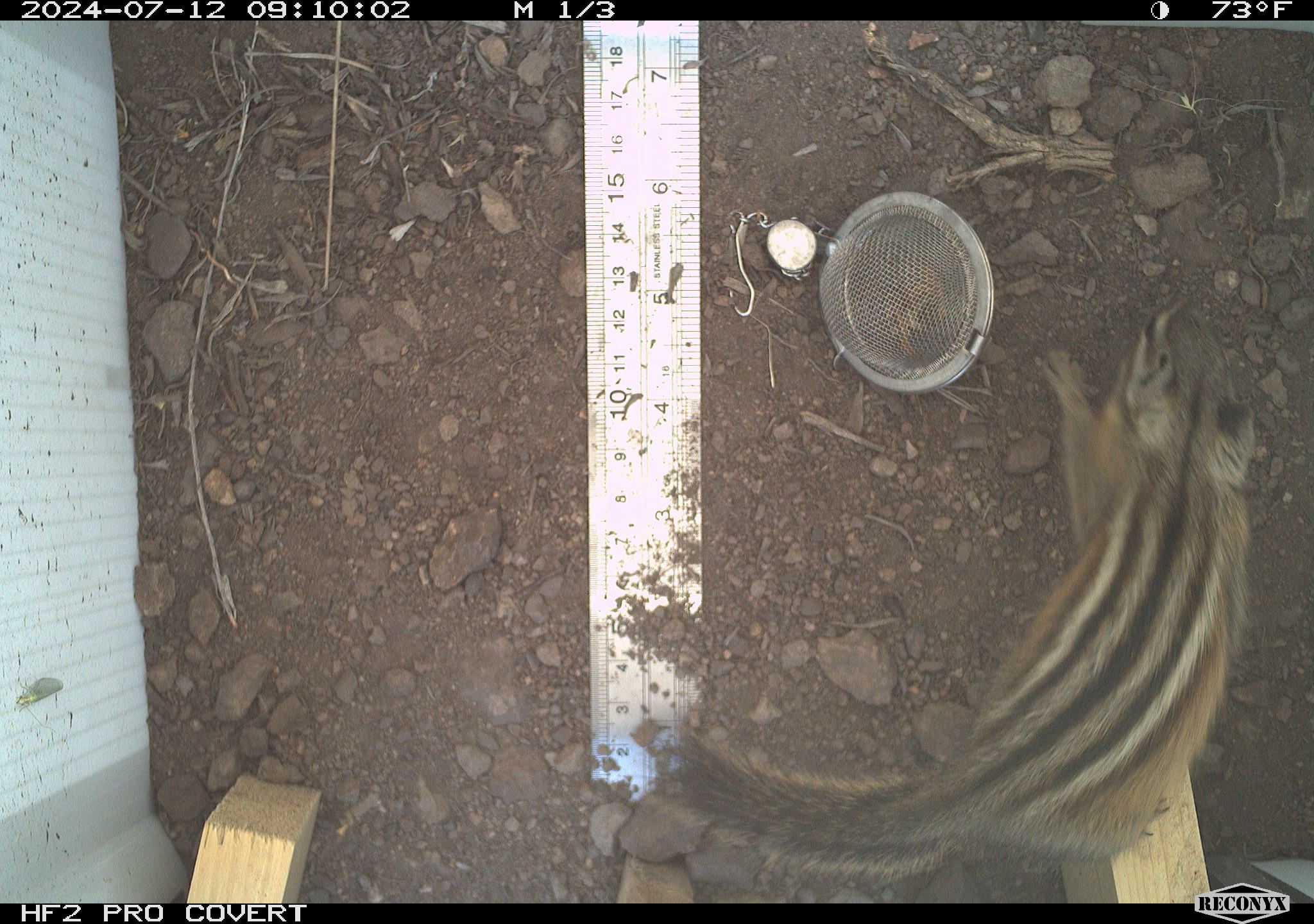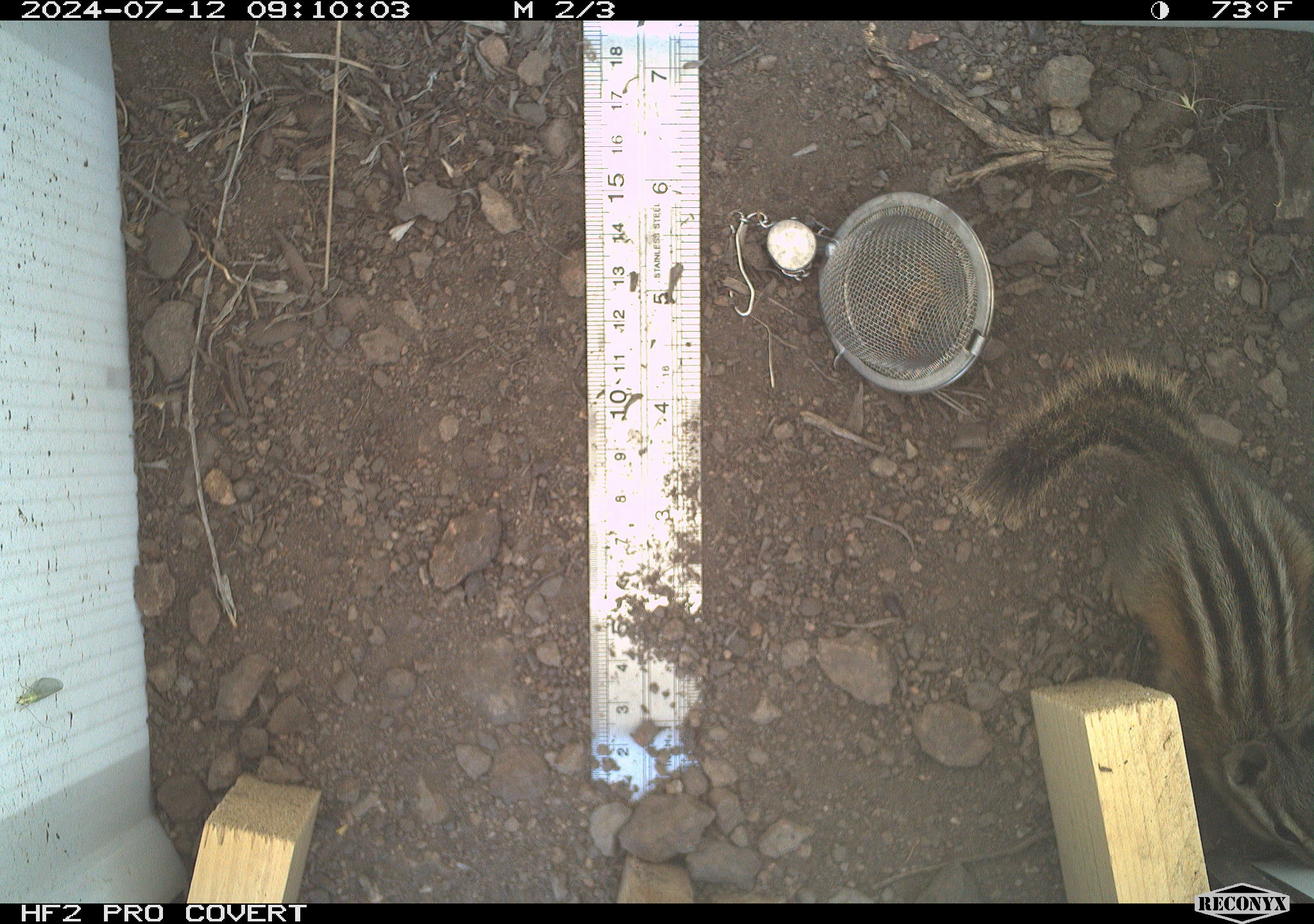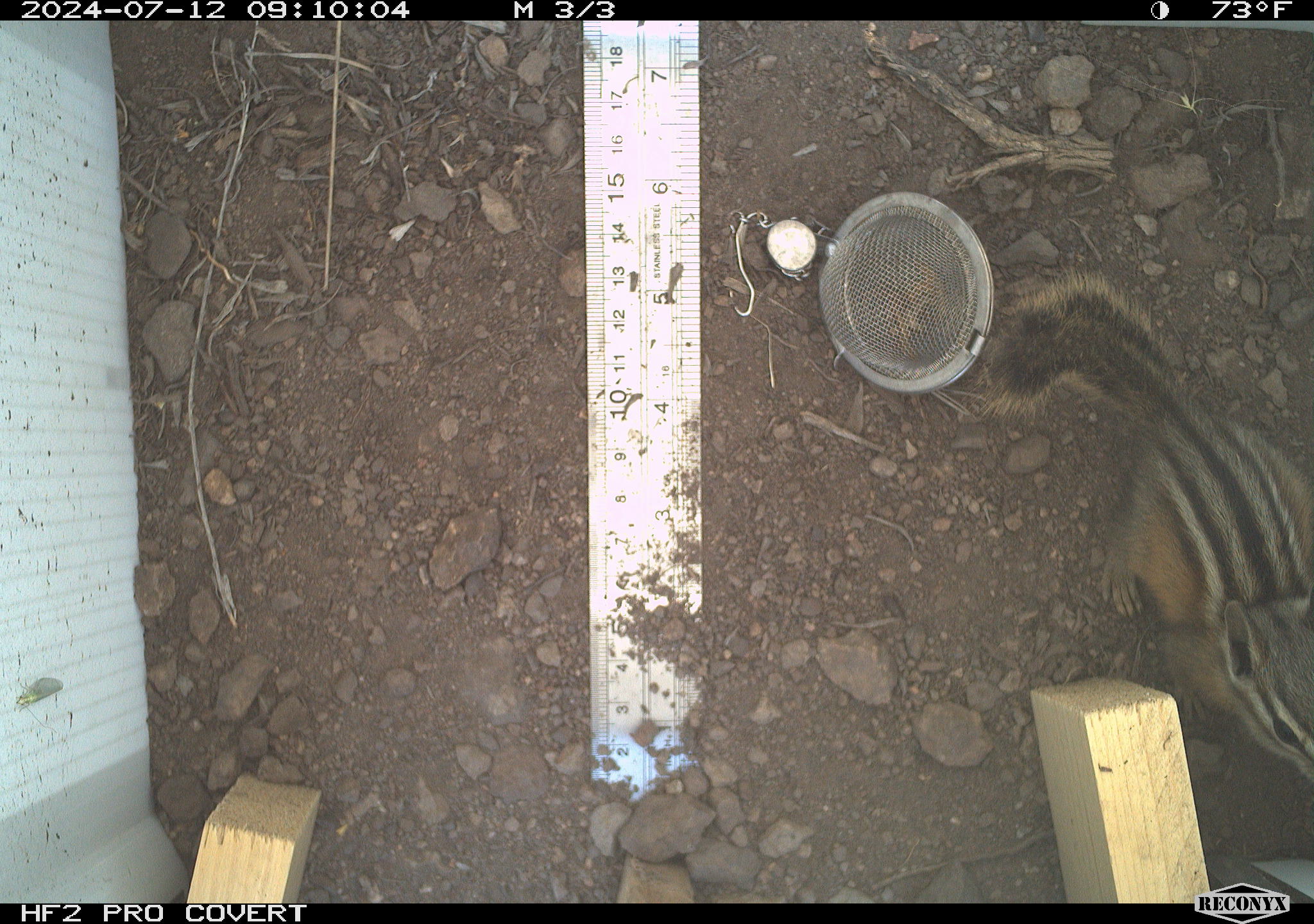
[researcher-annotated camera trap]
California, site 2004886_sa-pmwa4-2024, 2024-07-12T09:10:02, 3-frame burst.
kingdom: Animalia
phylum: Chordata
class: Mammalia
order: Rodentia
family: Sciuridae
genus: Neotamias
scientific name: Neotamias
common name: western chipmunks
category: neotamias species